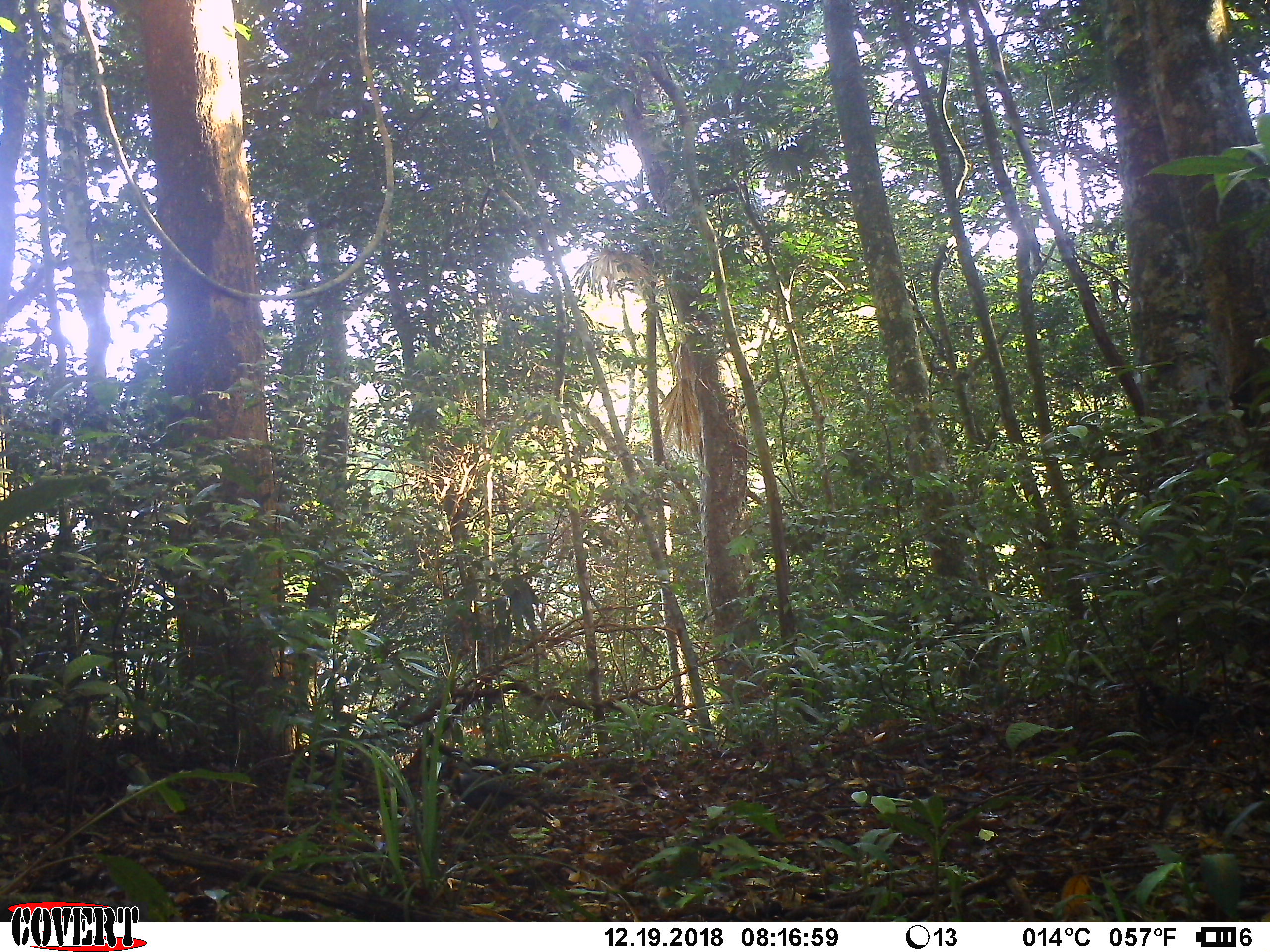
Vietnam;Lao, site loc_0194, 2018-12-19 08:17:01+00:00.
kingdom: Animalia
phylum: Chordata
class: Aves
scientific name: Aves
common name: bird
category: unidentified bird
Unidentified bird (bird) (Aves). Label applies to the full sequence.